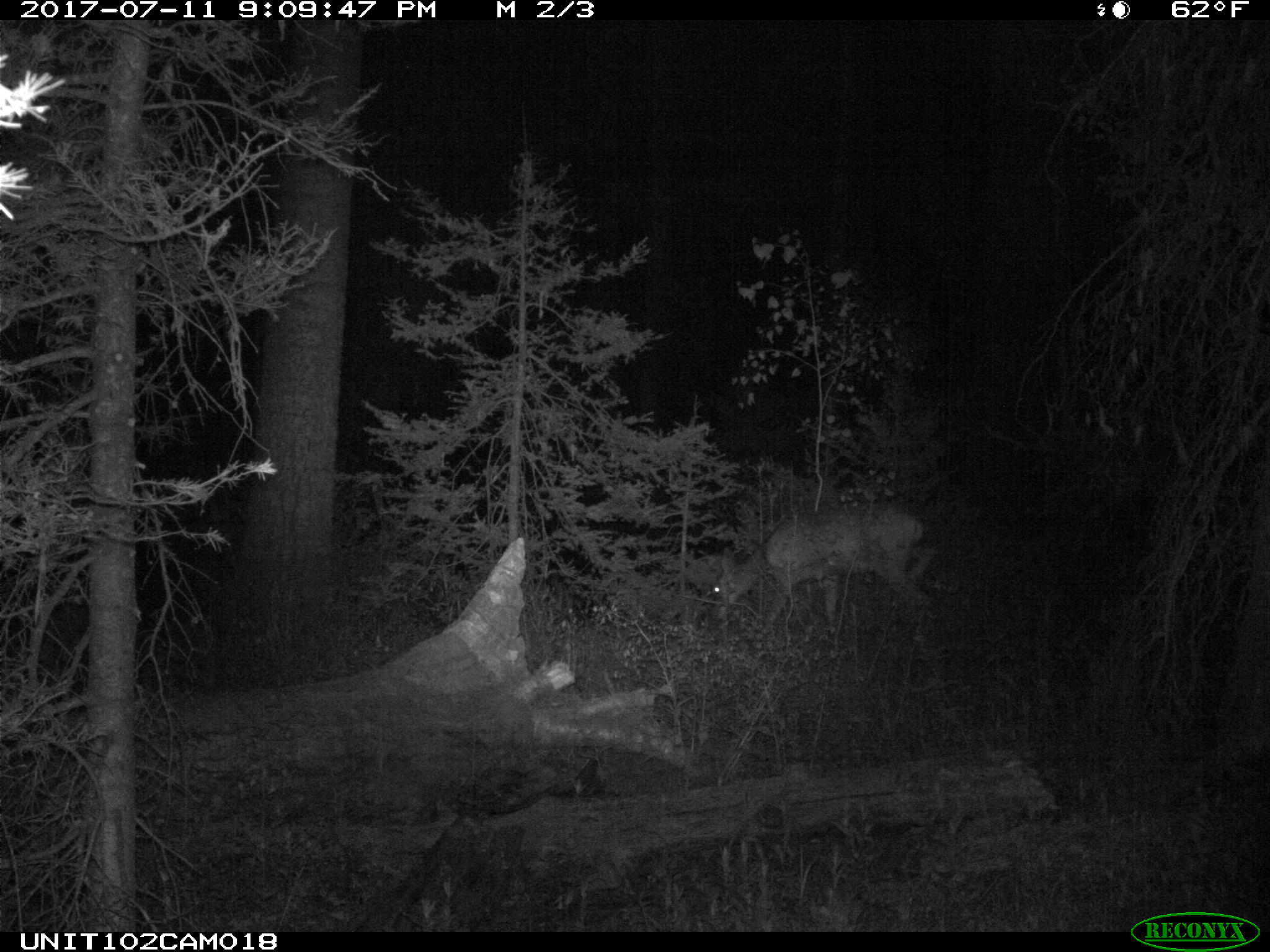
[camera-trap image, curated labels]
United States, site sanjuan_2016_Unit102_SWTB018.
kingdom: Animalia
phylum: Chordata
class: Mammalia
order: Artiodactyla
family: Cervidae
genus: Odocoileus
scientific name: Odocoileus hemionus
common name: mule deer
Odocoileus hemionus (mule deer).